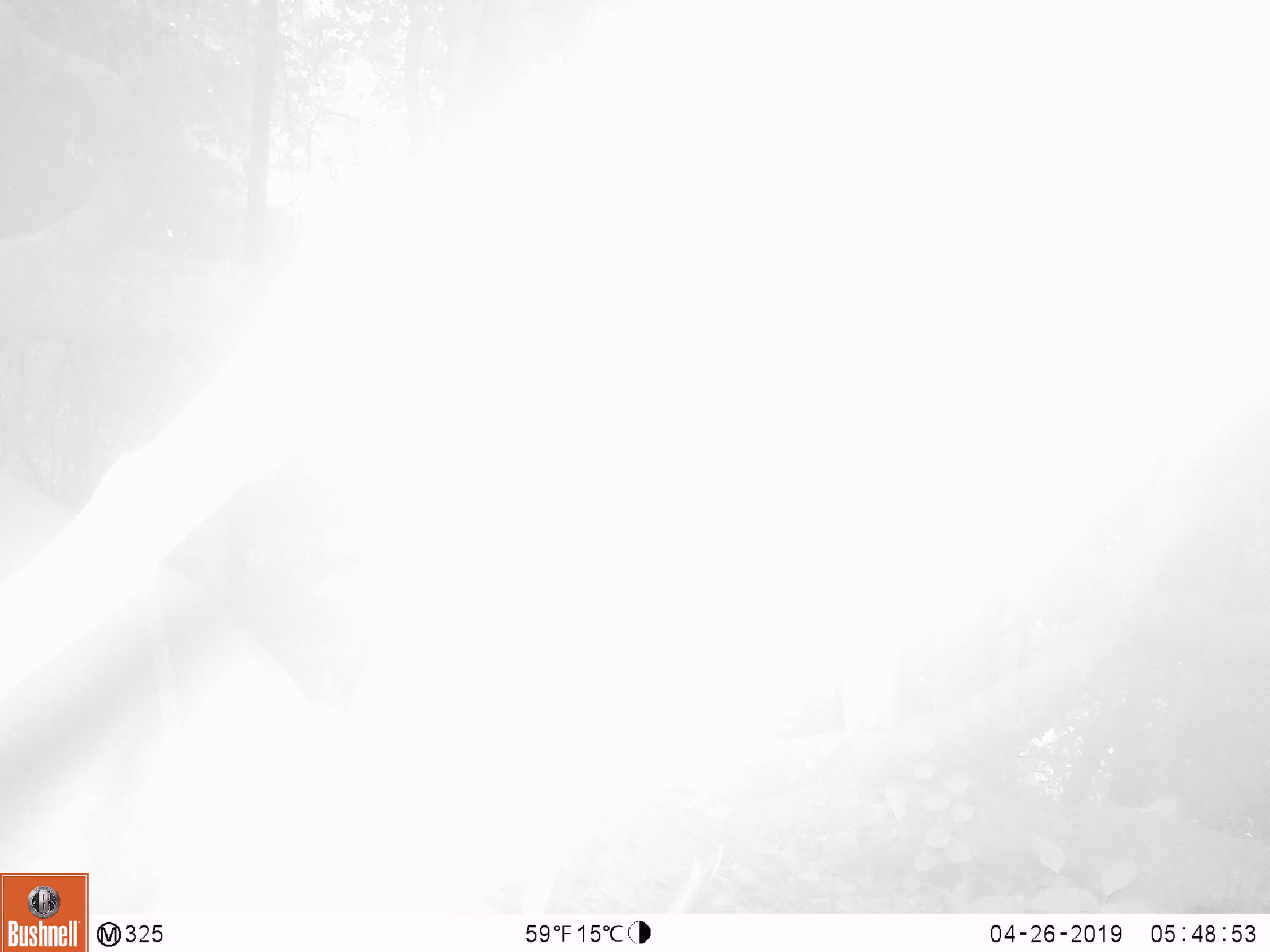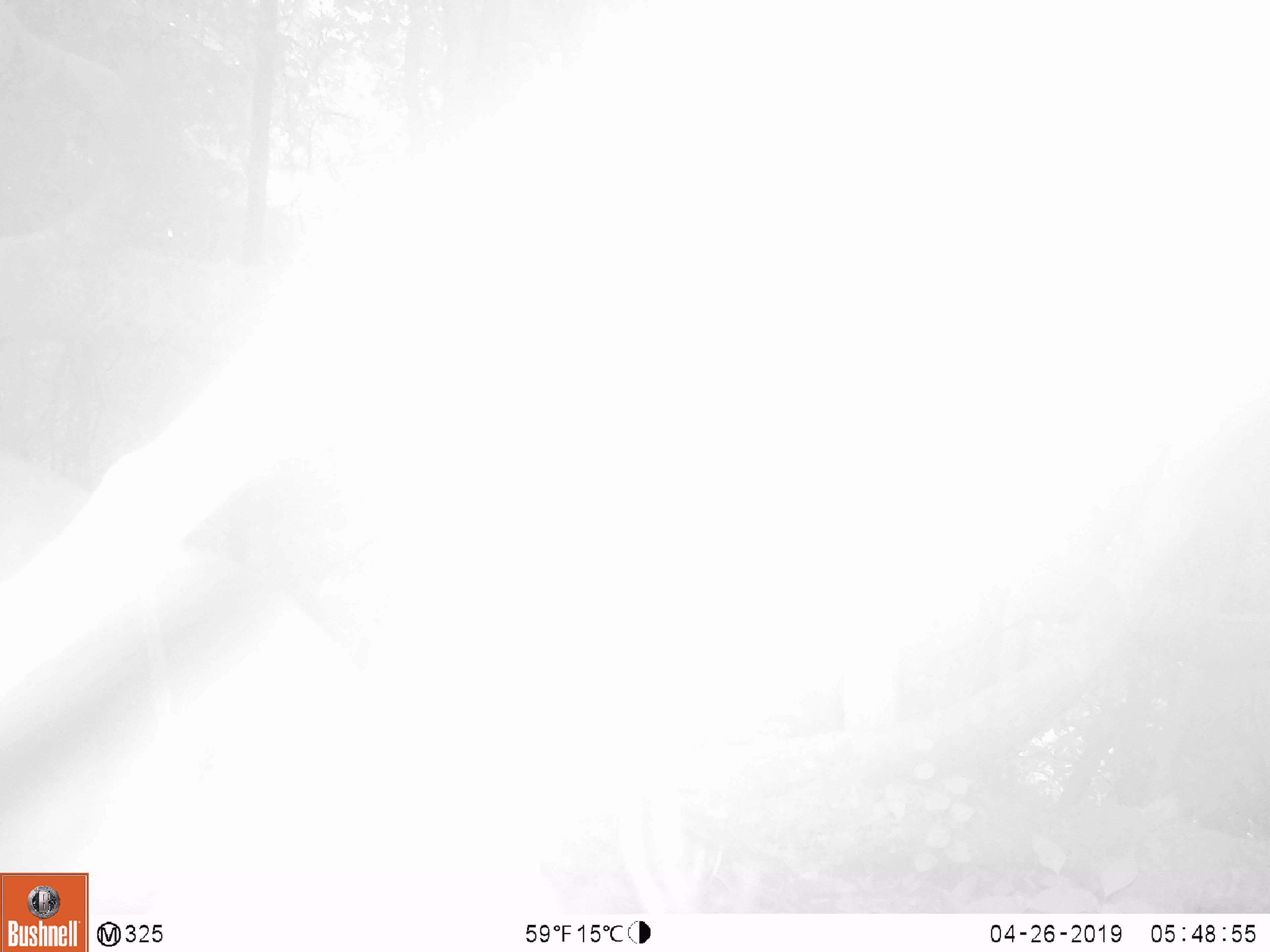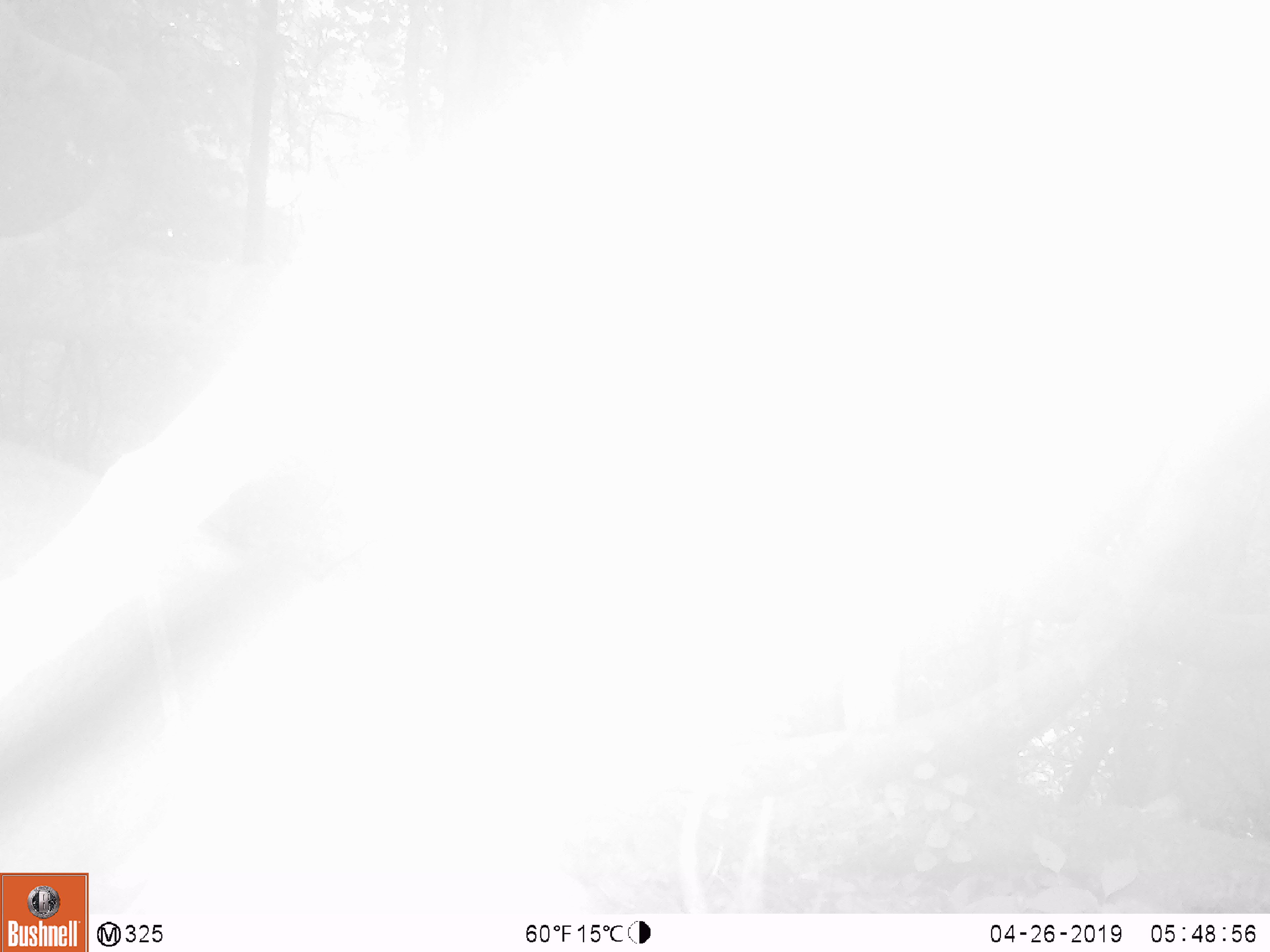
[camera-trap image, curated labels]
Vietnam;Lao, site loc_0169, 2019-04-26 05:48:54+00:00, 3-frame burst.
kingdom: Animalia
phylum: Chordata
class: Mammalia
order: Artiodactyla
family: Cervidae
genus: Muntiacus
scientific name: Muntiacus vuquangensis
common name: large-antlered muntjac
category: large antlered muntjac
Large antlered muntjac (large-antlered muntjac) (Muntiacus vuquangensis). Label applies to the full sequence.